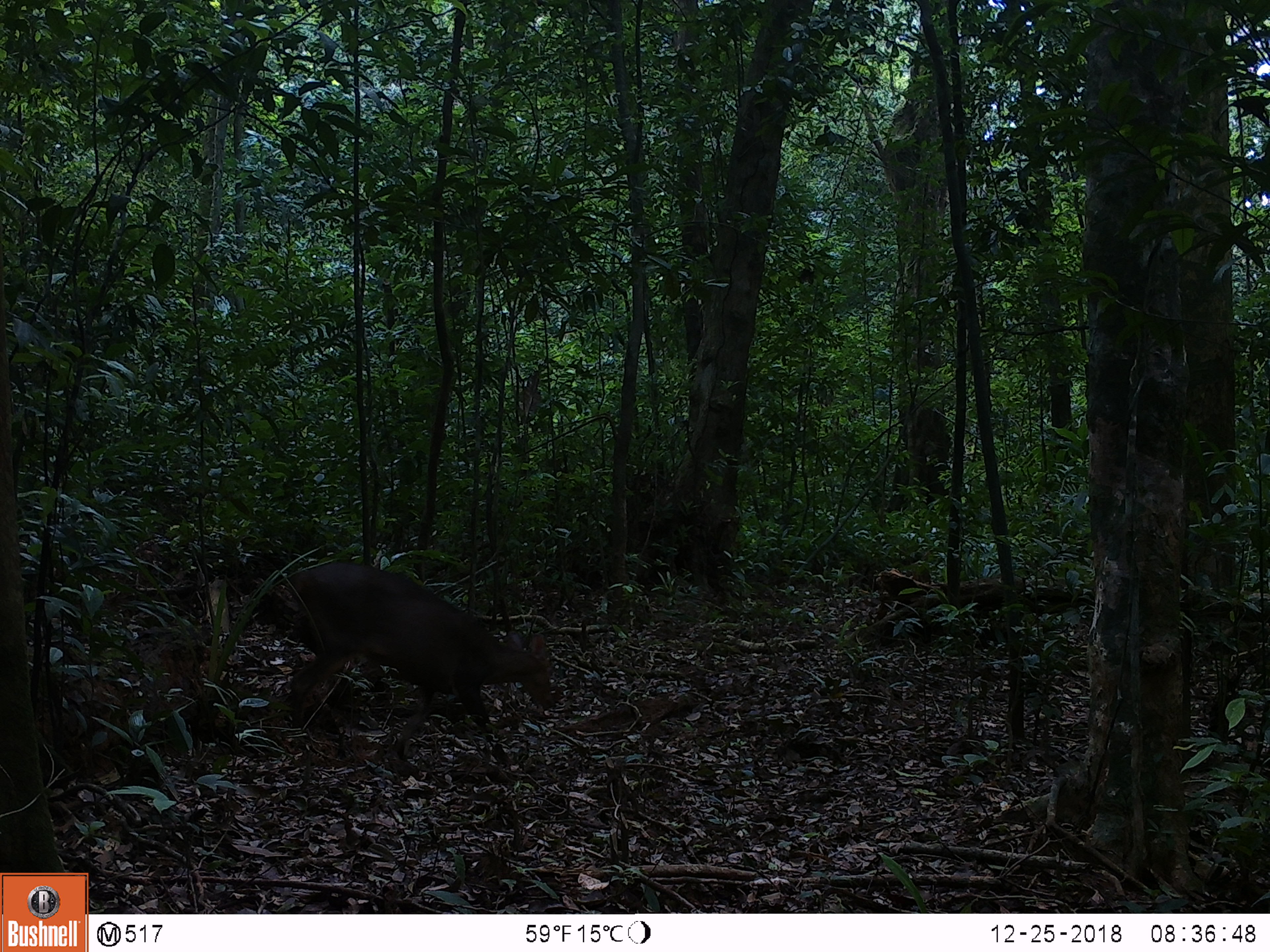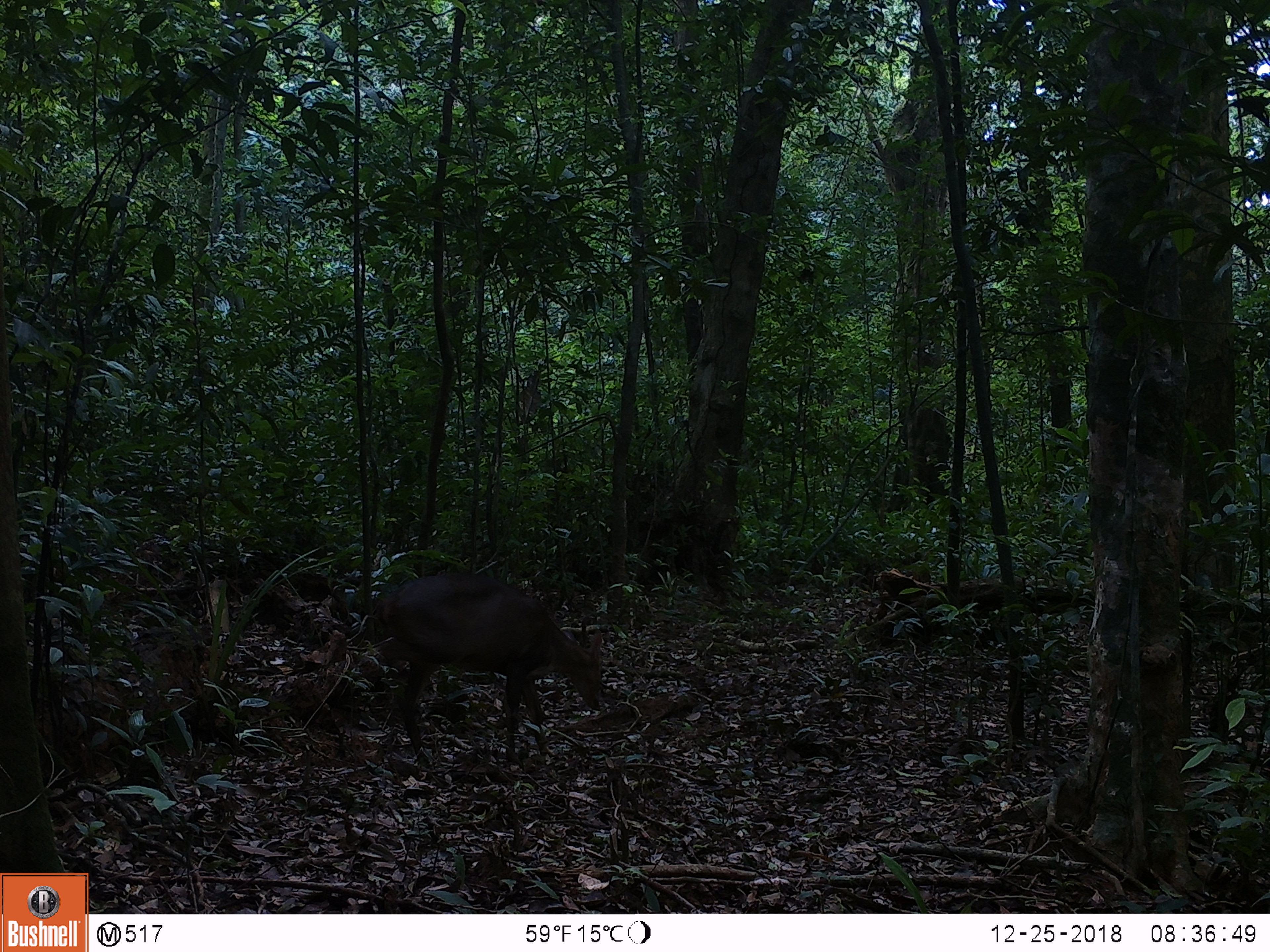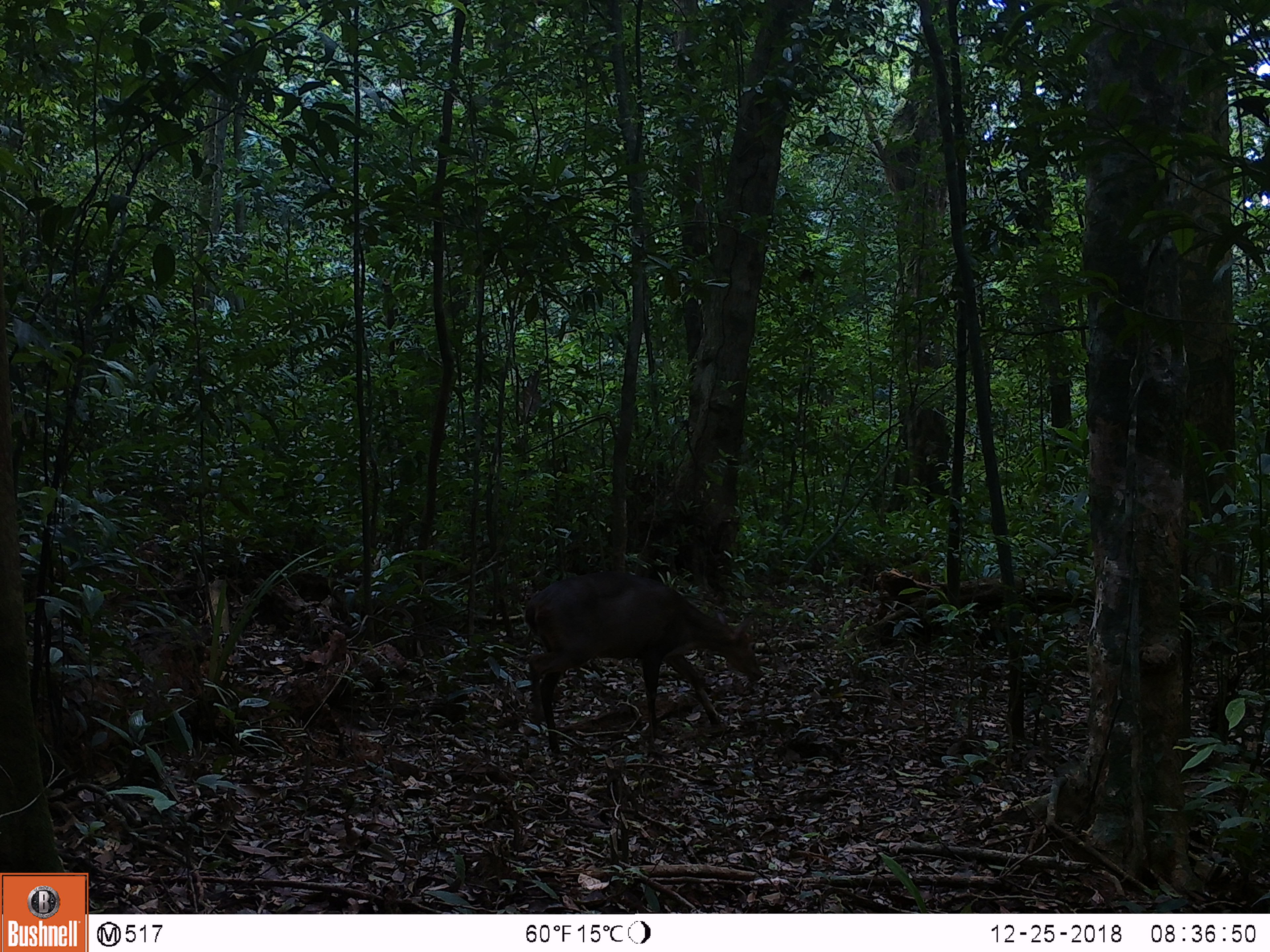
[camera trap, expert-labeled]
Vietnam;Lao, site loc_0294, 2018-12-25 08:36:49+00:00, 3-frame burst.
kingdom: Animalia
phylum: Chordata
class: Mammalia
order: Artiodactyla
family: Cervidae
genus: Muntiacus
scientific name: Muntiacus vuquangensis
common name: large-antlered muntjac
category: large antlered muntjac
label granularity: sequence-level